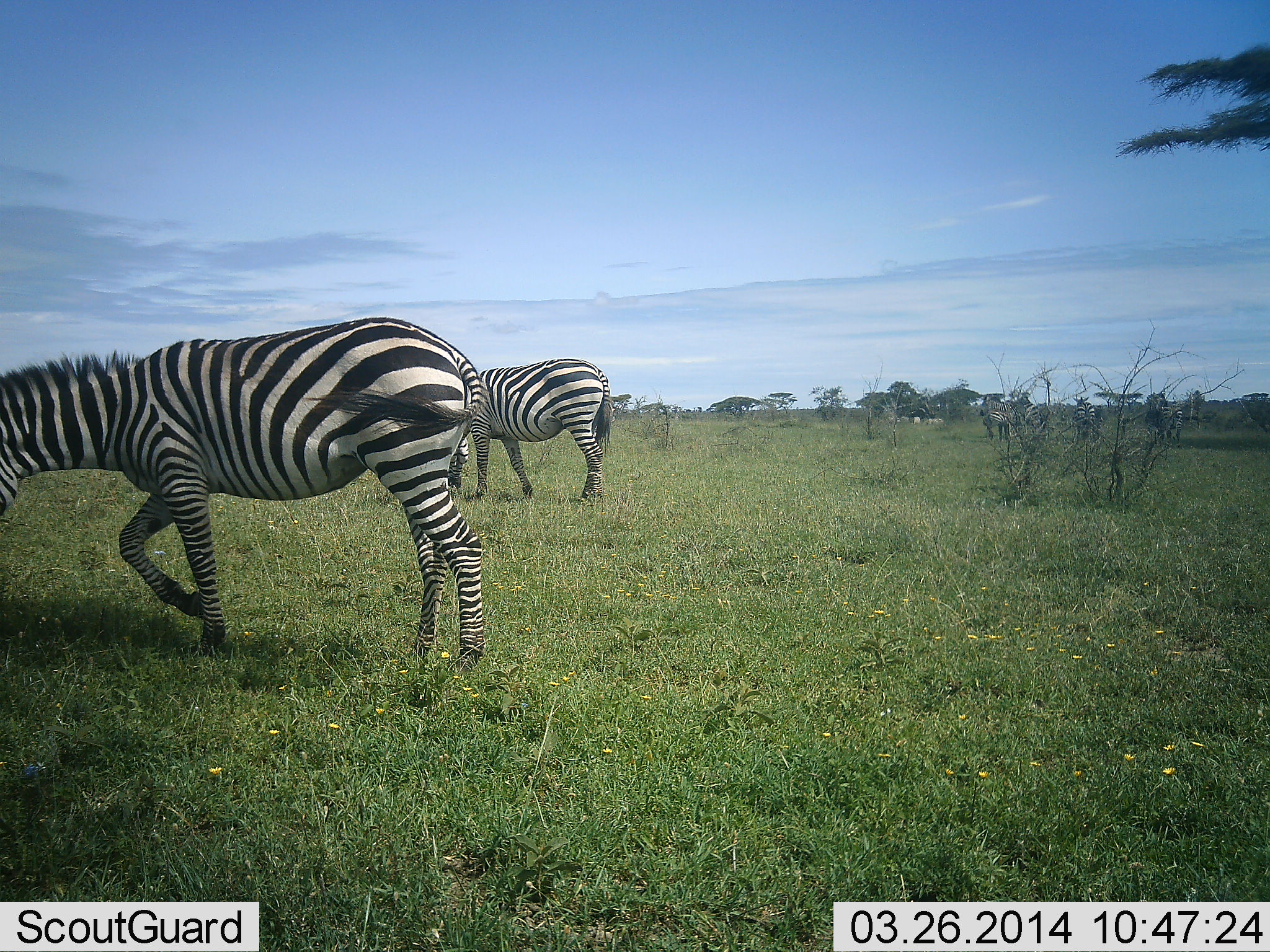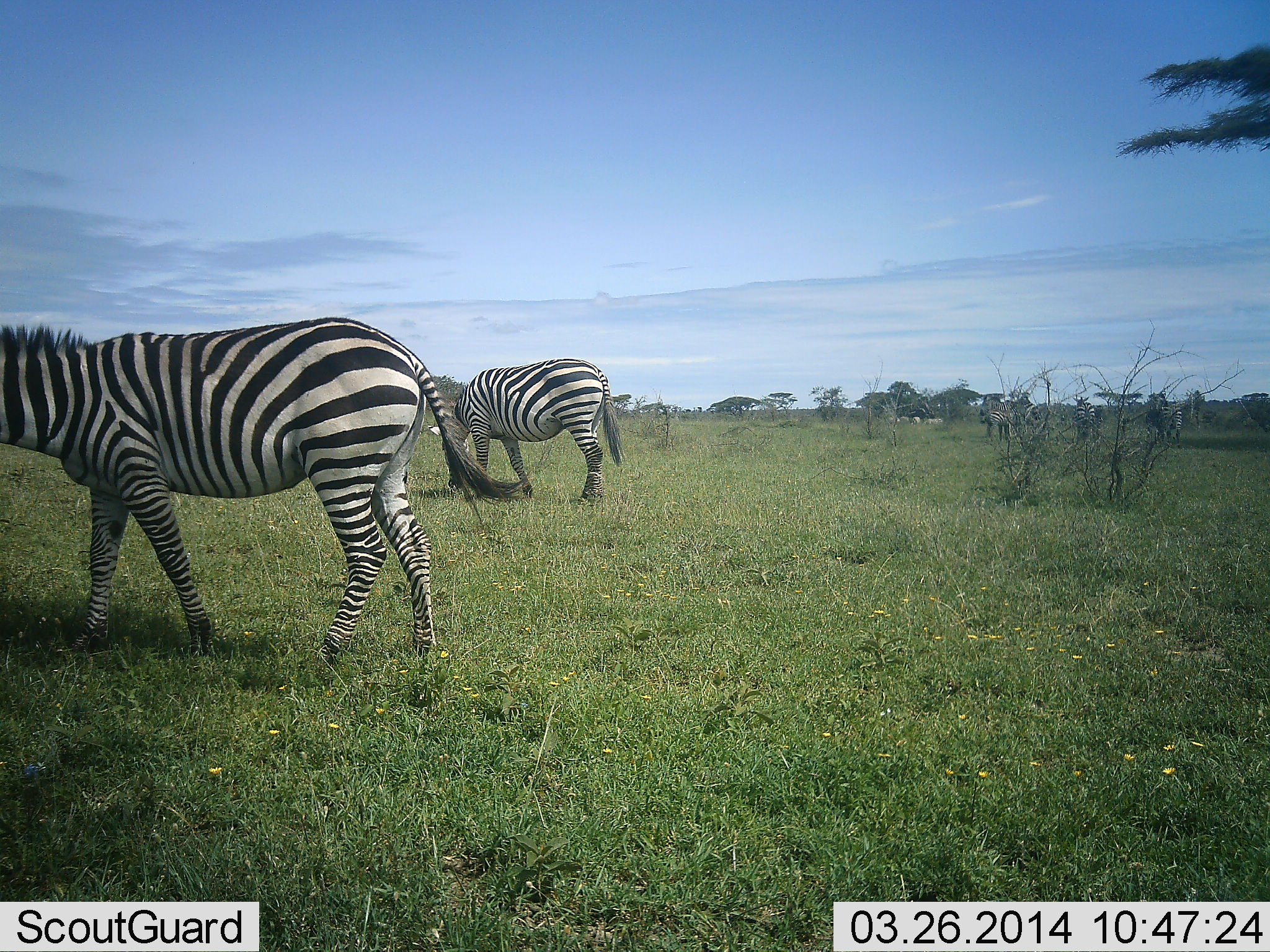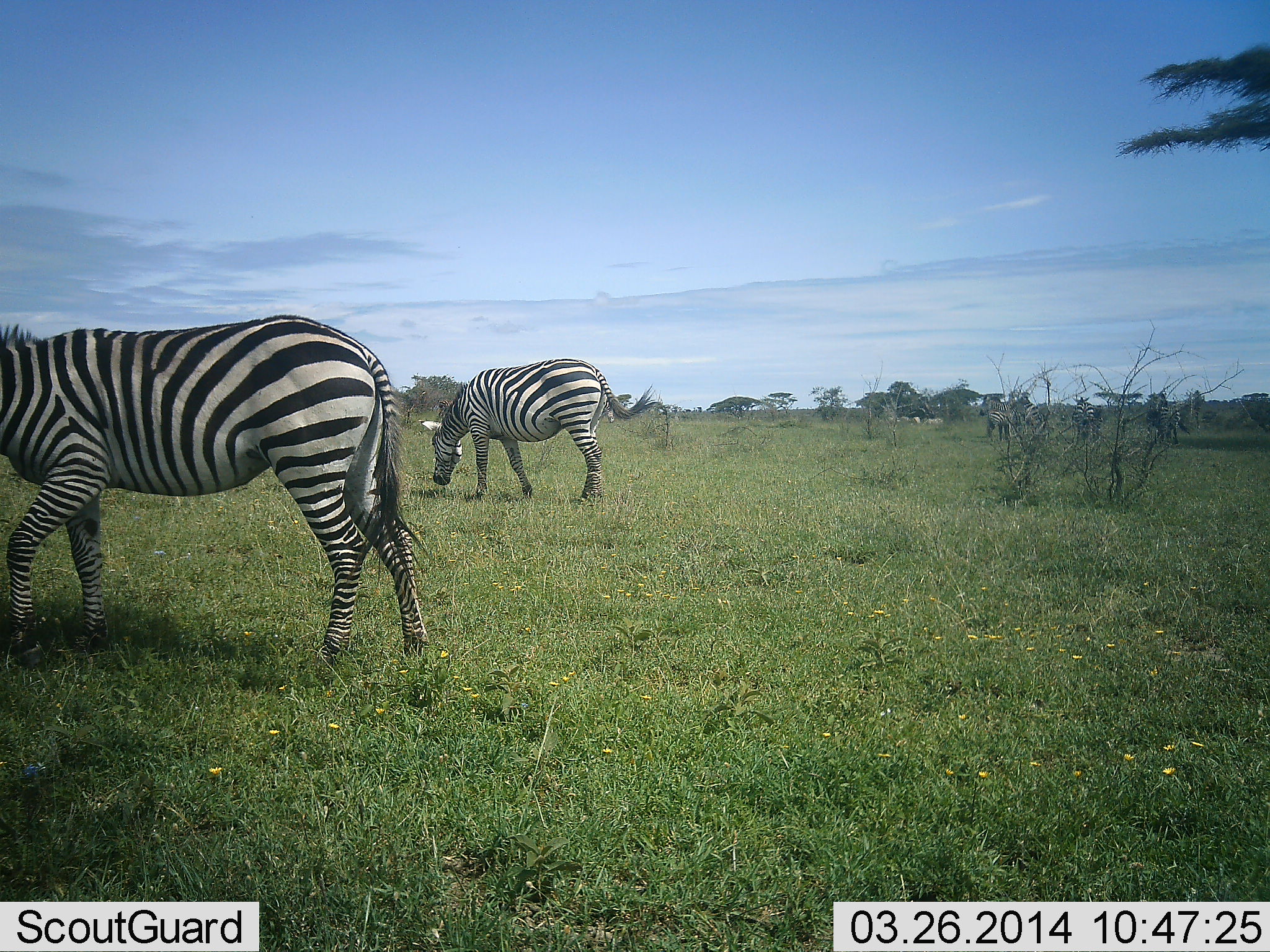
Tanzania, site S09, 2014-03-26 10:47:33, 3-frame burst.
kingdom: Animalia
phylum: Chordata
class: Mammalia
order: Perissodactyla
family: Equidae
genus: Equus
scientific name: Equus quagga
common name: plains zebra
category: zebra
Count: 5.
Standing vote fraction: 55%.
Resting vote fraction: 0%.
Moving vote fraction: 73%.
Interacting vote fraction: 0%.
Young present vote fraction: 0%.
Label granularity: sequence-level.